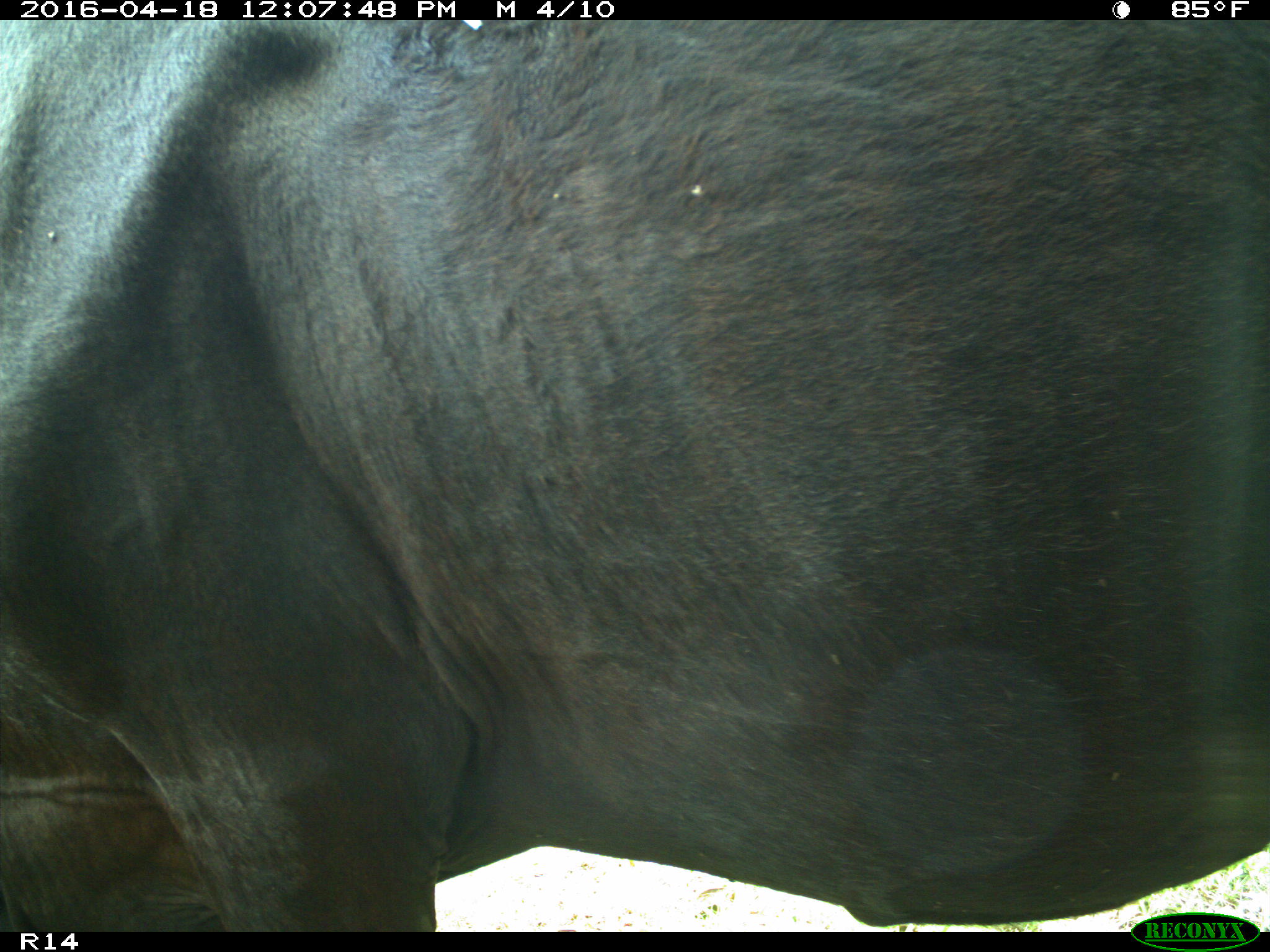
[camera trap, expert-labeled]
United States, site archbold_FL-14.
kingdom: Animalia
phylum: Chordata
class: Mammalia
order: Artiodactyla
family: Bovidae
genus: Bos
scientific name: Bos taurus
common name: domestic cow